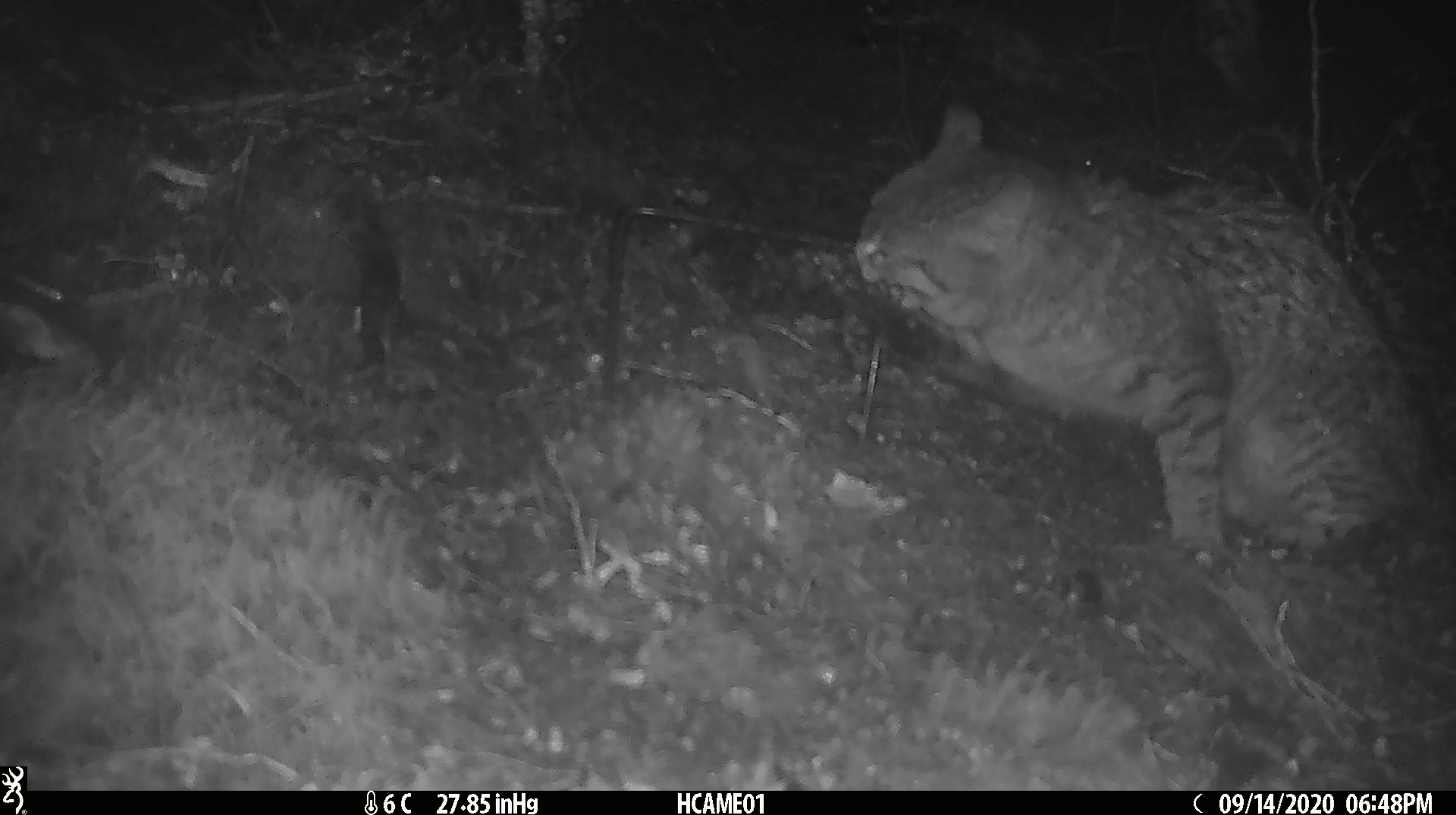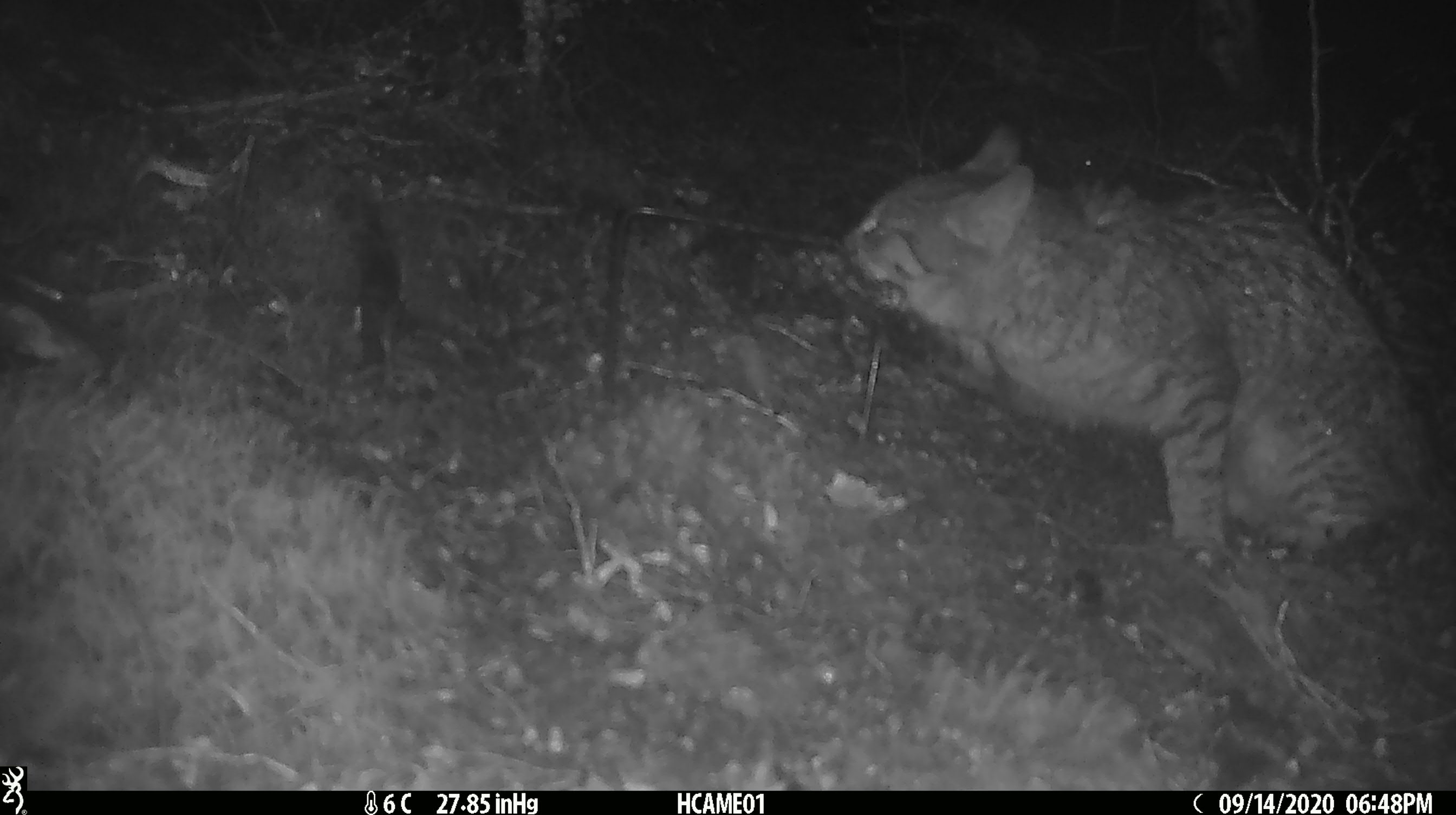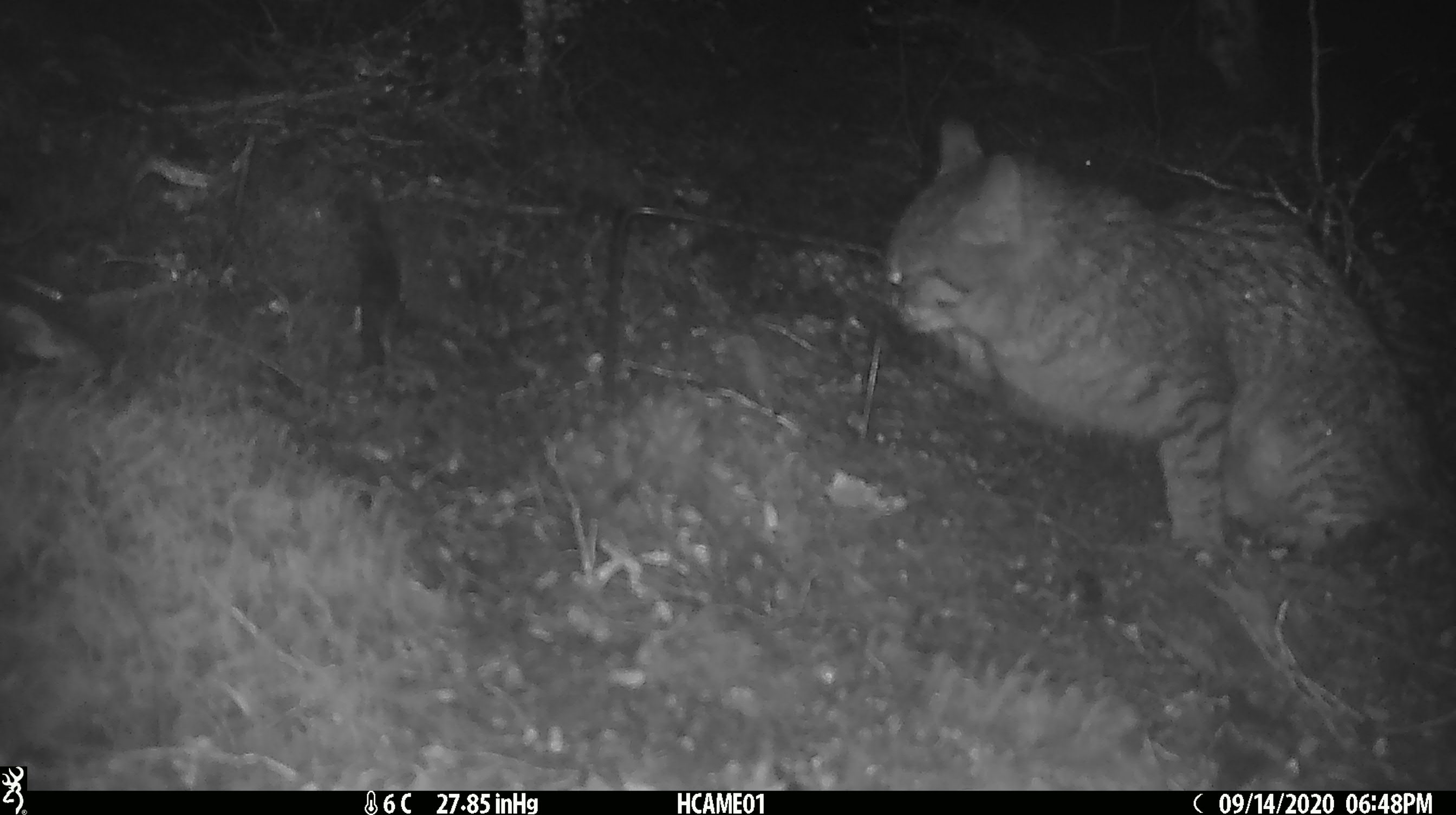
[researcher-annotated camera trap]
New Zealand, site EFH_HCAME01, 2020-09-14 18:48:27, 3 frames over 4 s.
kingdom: Animalia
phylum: Chordata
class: Mammalia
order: Carnivora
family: Felidae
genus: Felis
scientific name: Felis catus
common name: domestic cat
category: cat